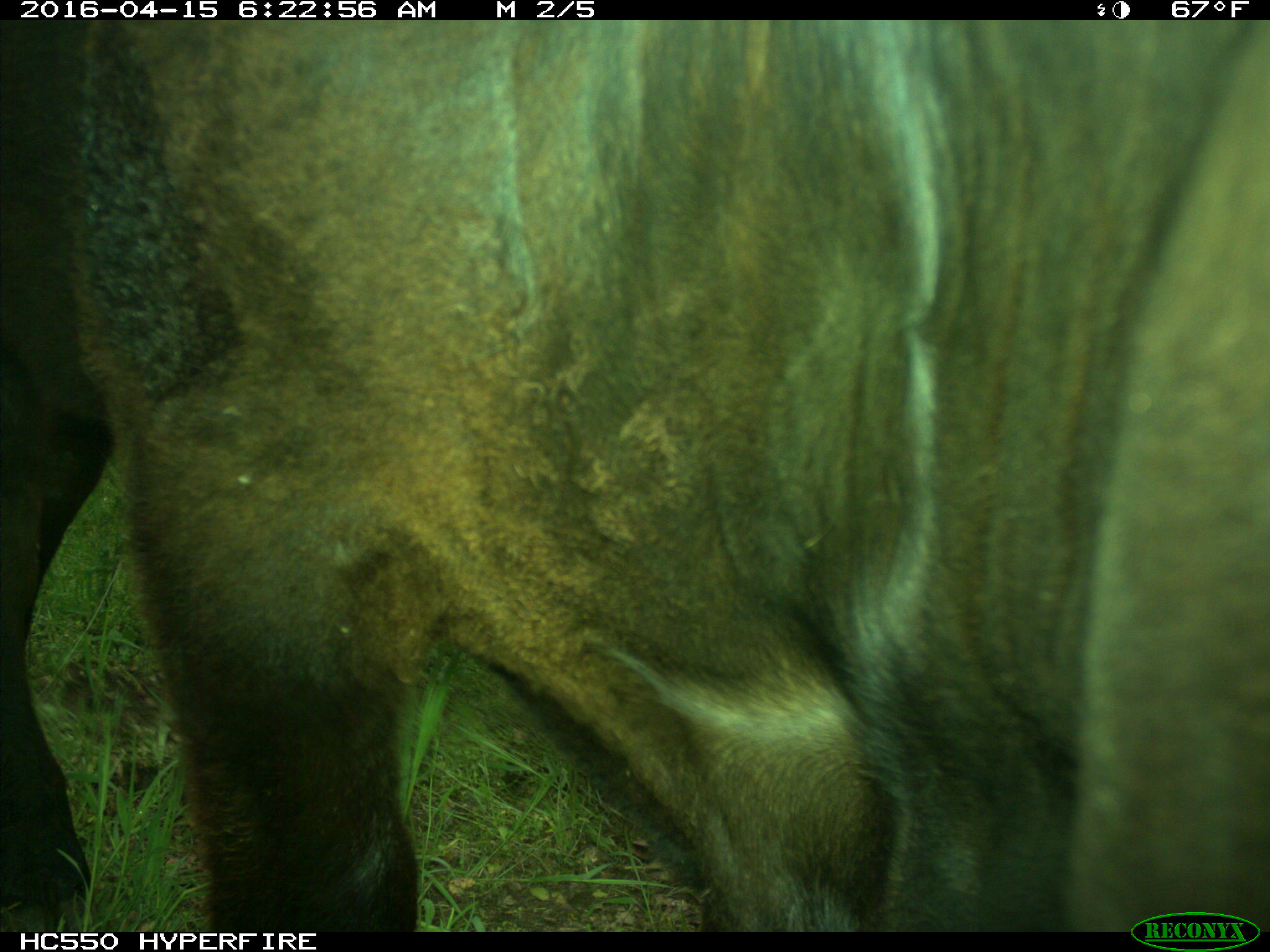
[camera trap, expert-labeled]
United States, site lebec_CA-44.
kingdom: Animalia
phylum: Chordata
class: Mammalia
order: Artiodactyla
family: Bovidae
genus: Bos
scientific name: Bos taurus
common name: domestic cow